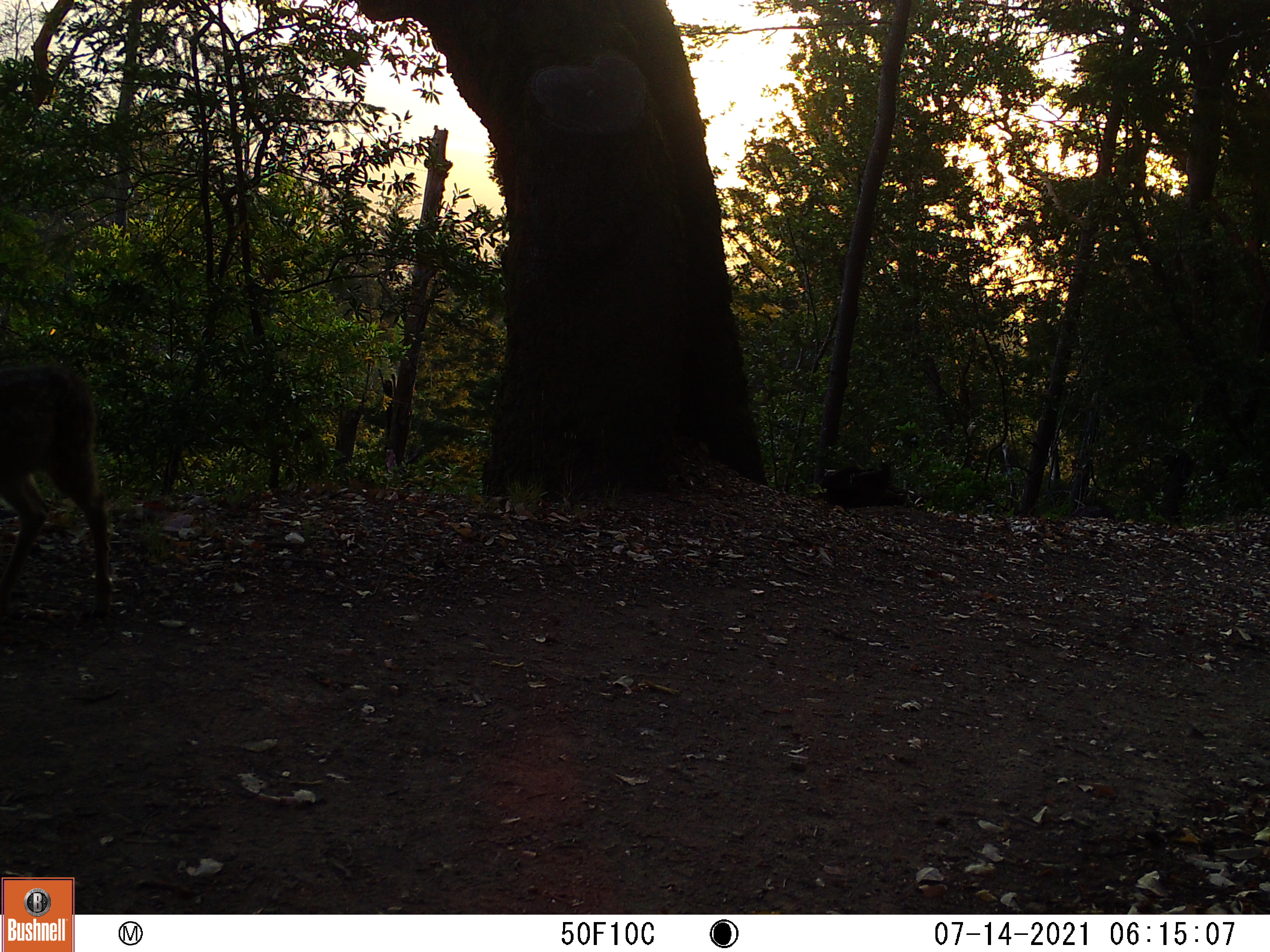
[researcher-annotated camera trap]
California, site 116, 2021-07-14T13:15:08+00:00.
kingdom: Animalia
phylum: Chordata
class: Mammalia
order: Artiodactyla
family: Cervidae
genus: Odocoileus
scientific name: Odocoileus hemionus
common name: mule deer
Mule deer (Odocoileus hemionus).